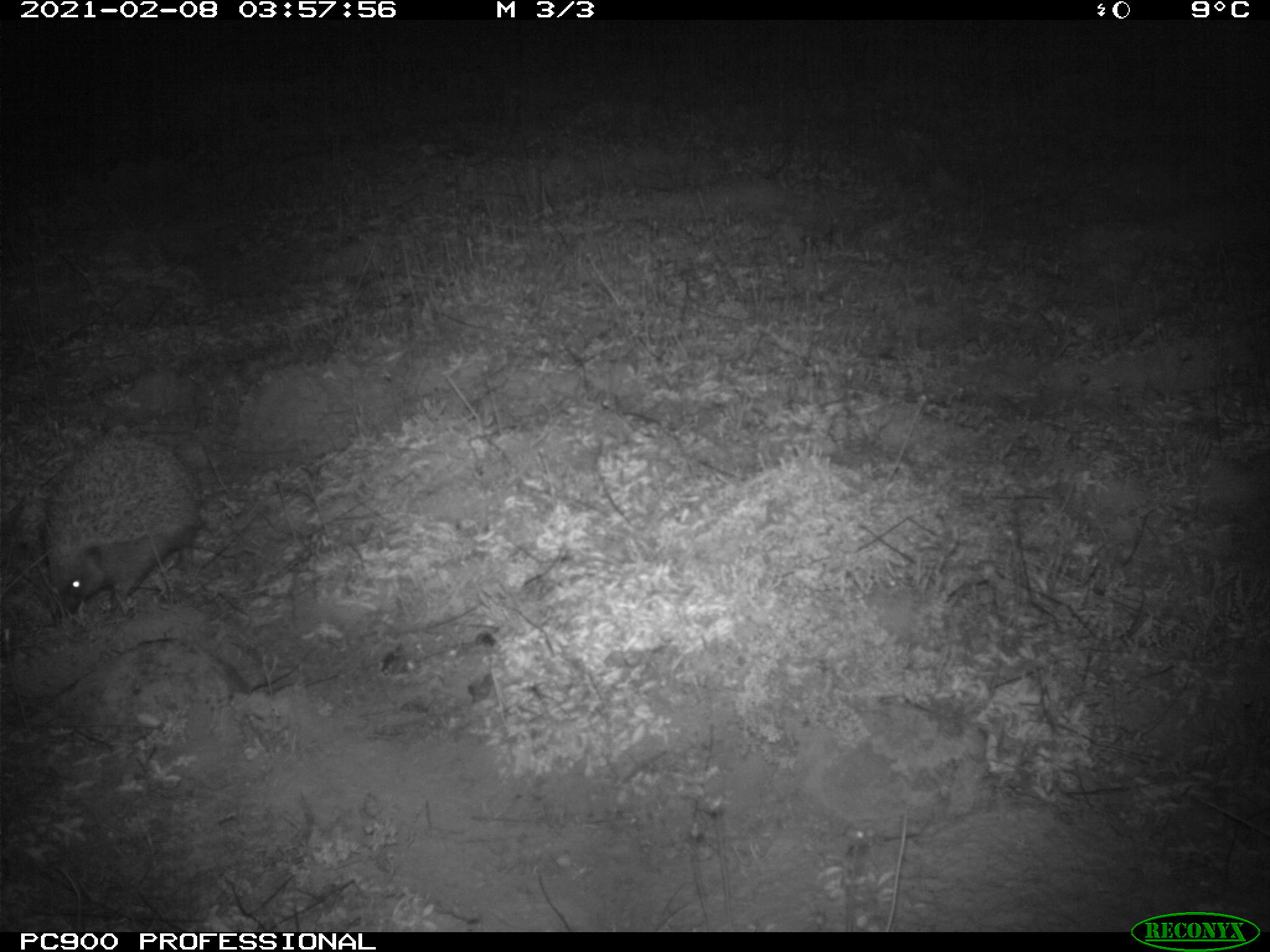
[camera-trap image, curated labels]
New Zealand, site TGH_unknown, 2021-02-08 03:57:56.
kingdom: Animalia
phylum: Chordata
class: Mammalia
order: Eulipotyphla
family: Erinaceidae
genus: Erinaceus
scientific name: Erinaceus europaeus europaeus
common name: european hedgehog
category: hedgehog